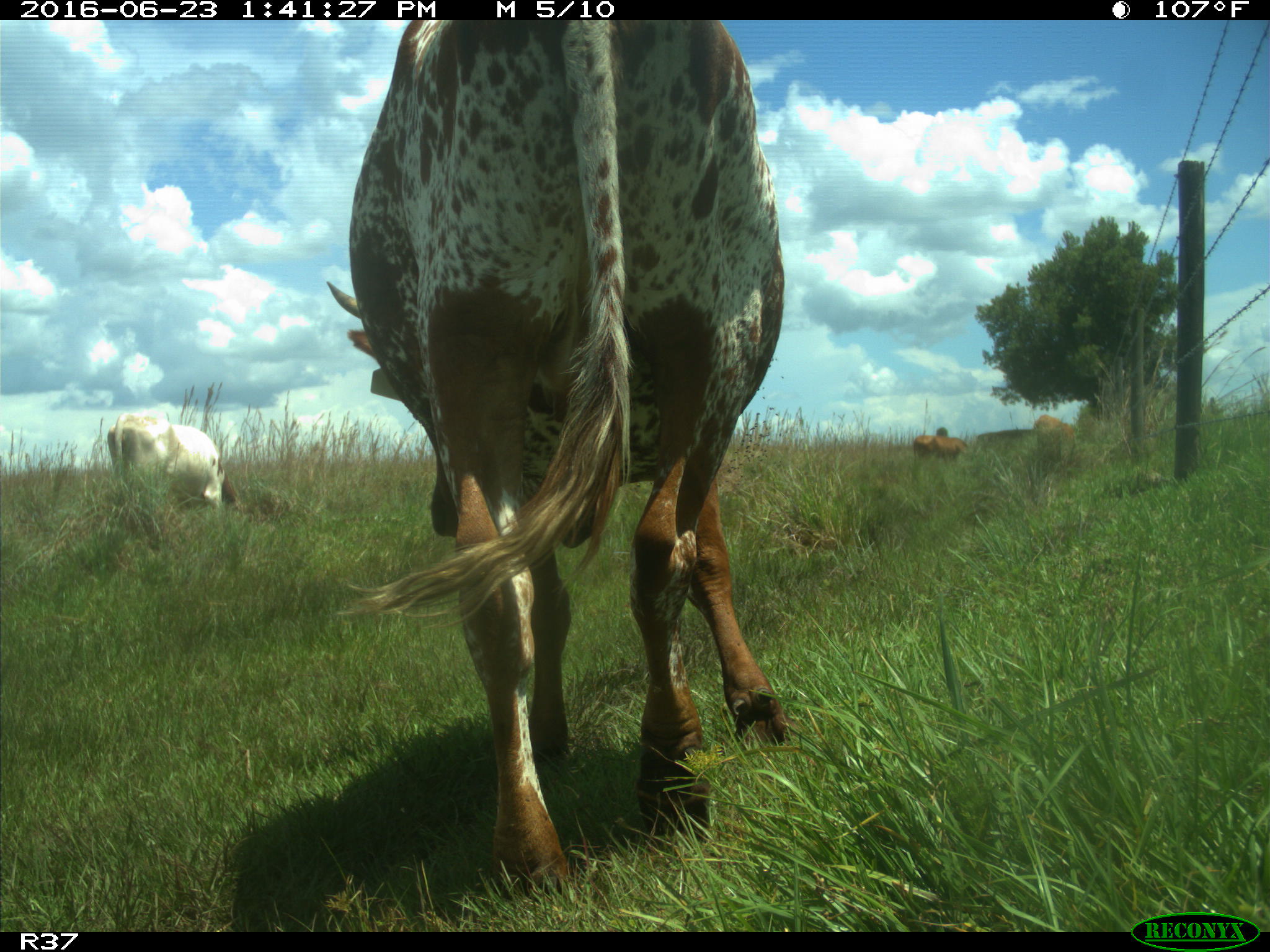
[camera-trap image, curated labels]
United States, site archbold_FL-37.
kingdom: Animalia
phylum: Chordata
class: Mammalia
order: Artiodactyla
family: Bovidae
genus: Bos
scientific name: Bos taurus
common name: domestic cow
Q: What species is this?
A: Bos taurus (domestic cow).